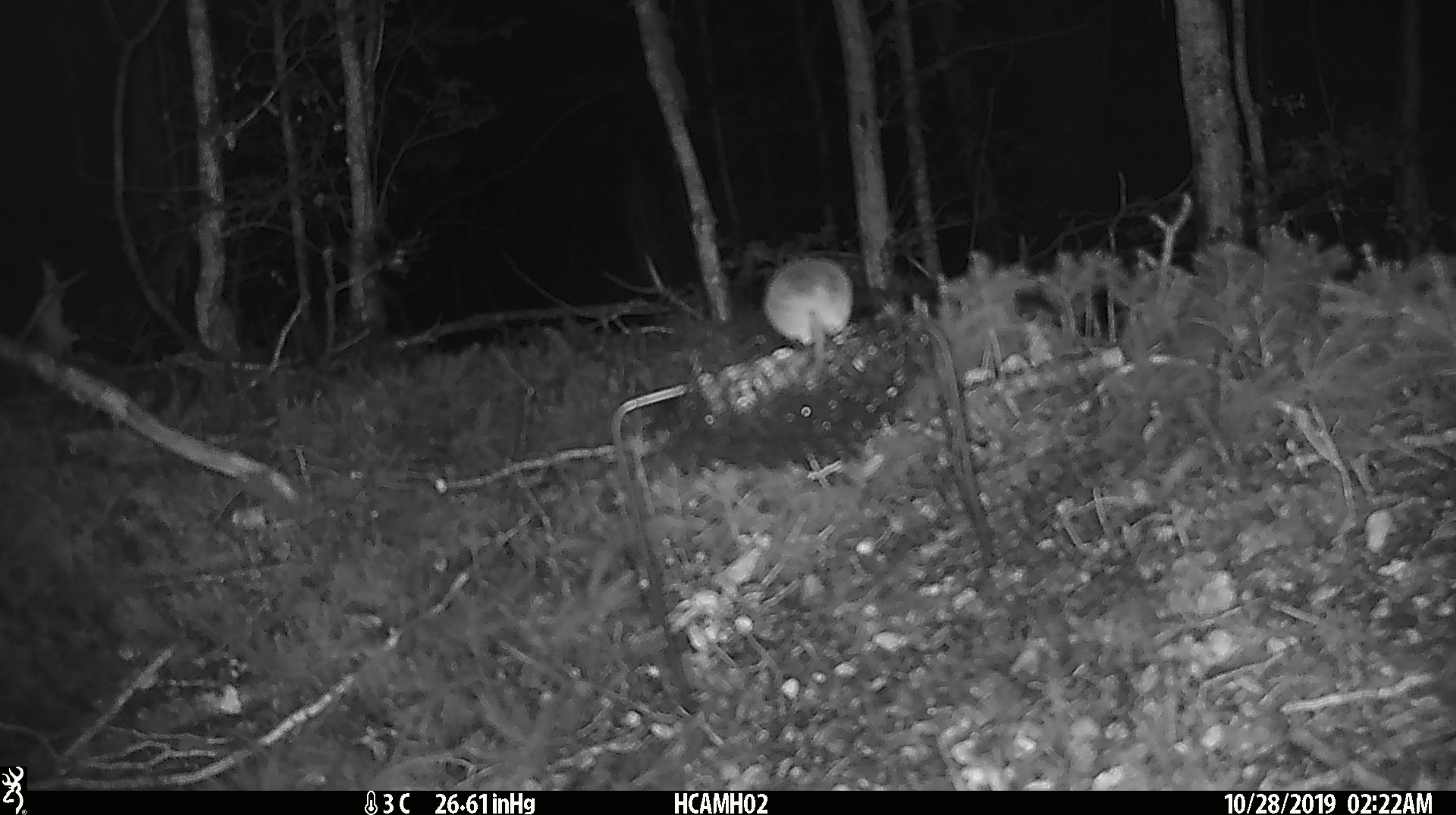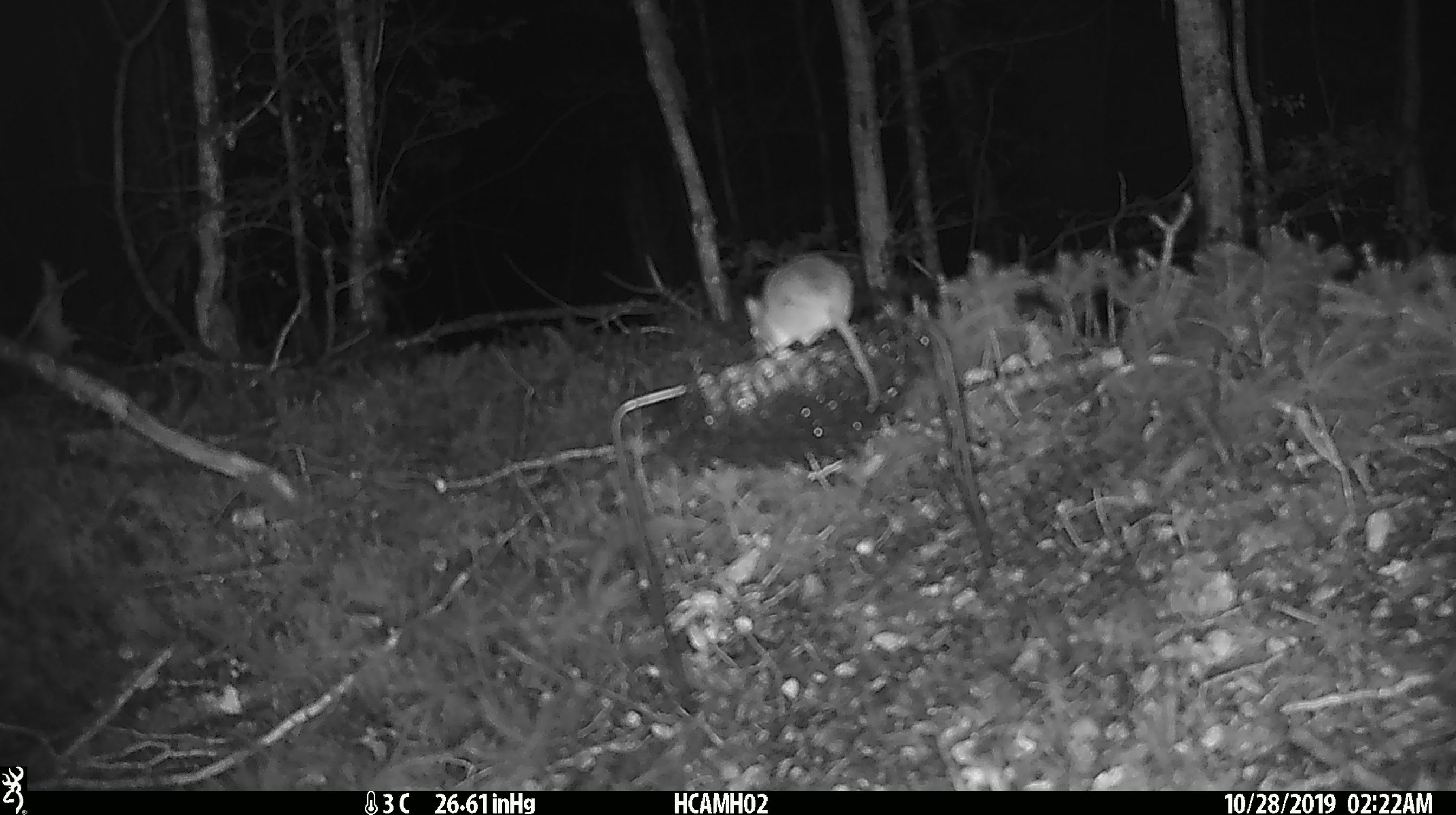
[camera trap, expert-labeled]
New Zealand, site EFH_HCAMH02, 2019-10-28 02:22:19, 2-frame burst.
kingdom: Animalia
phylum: Chordata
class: Mammalia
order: Rodentia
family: Muridae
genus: Mus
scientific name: Mus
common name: mouse